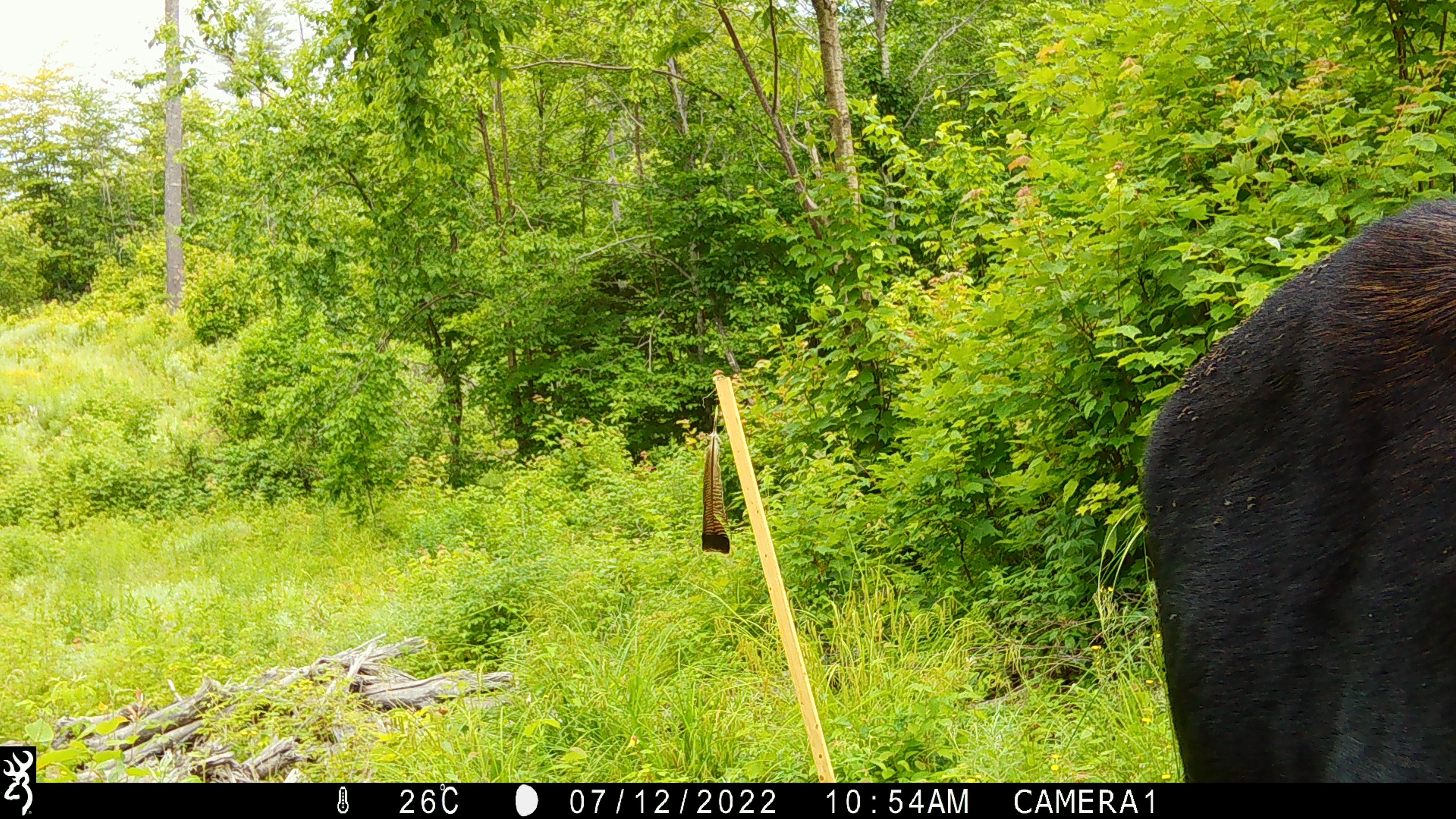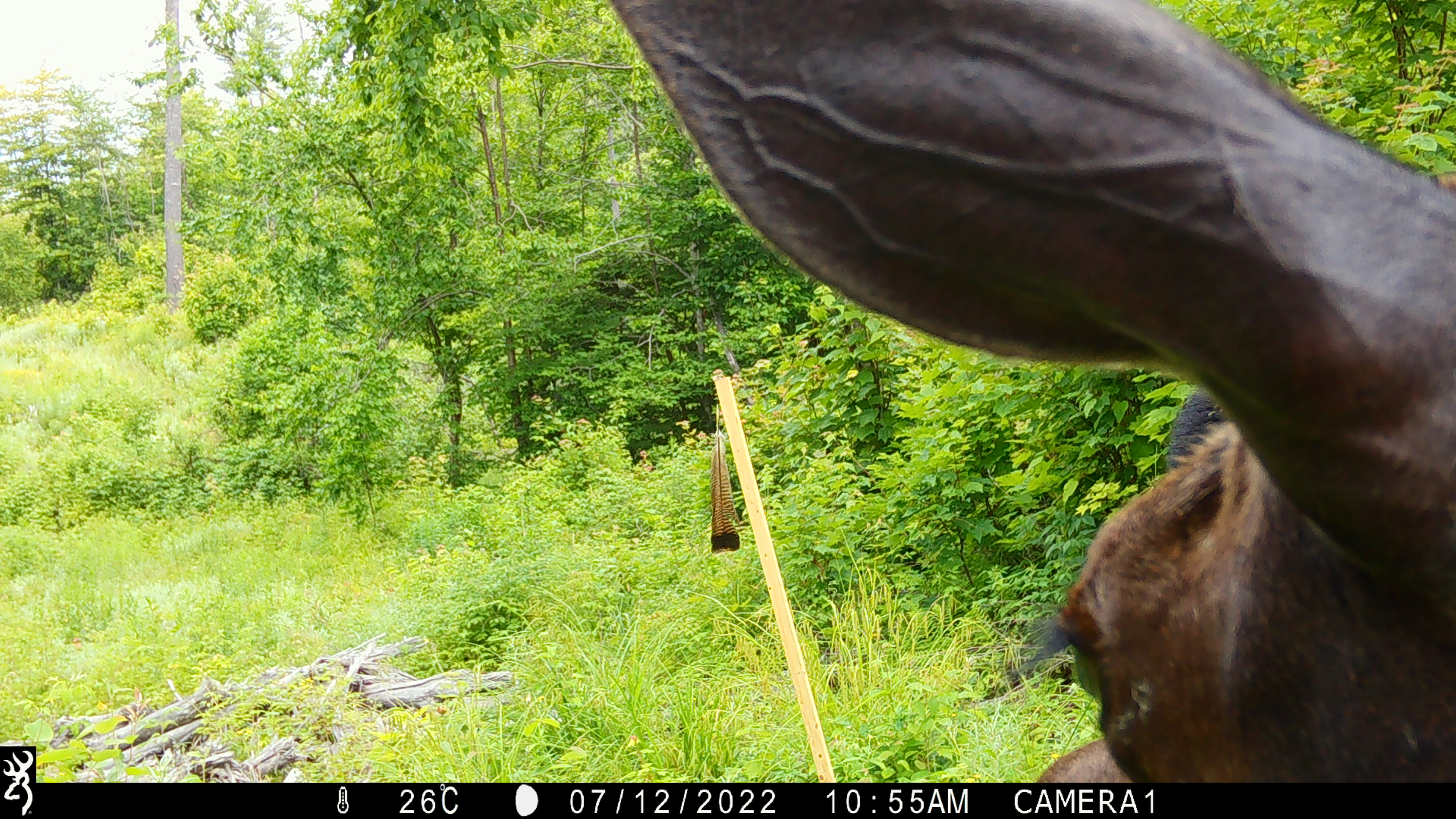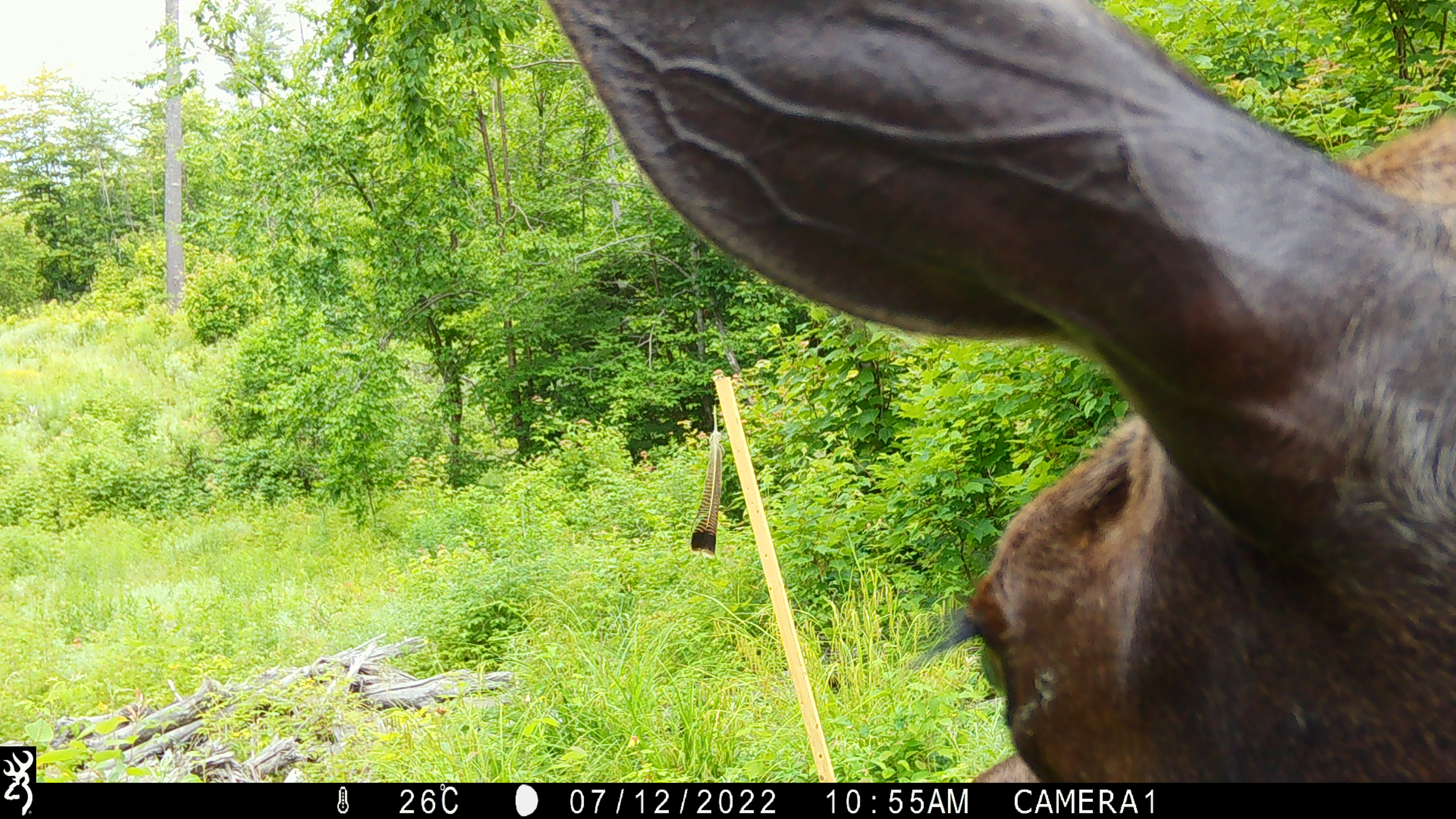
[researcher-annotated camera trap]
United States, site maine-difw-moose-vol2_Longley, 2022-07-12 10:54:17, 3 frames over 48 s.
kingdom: Animalia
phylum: Chordata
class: Mammalia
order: Artiodactyla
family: Cervidae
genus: Alces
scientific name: Alces alces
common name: moose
Moose (Alces alces).